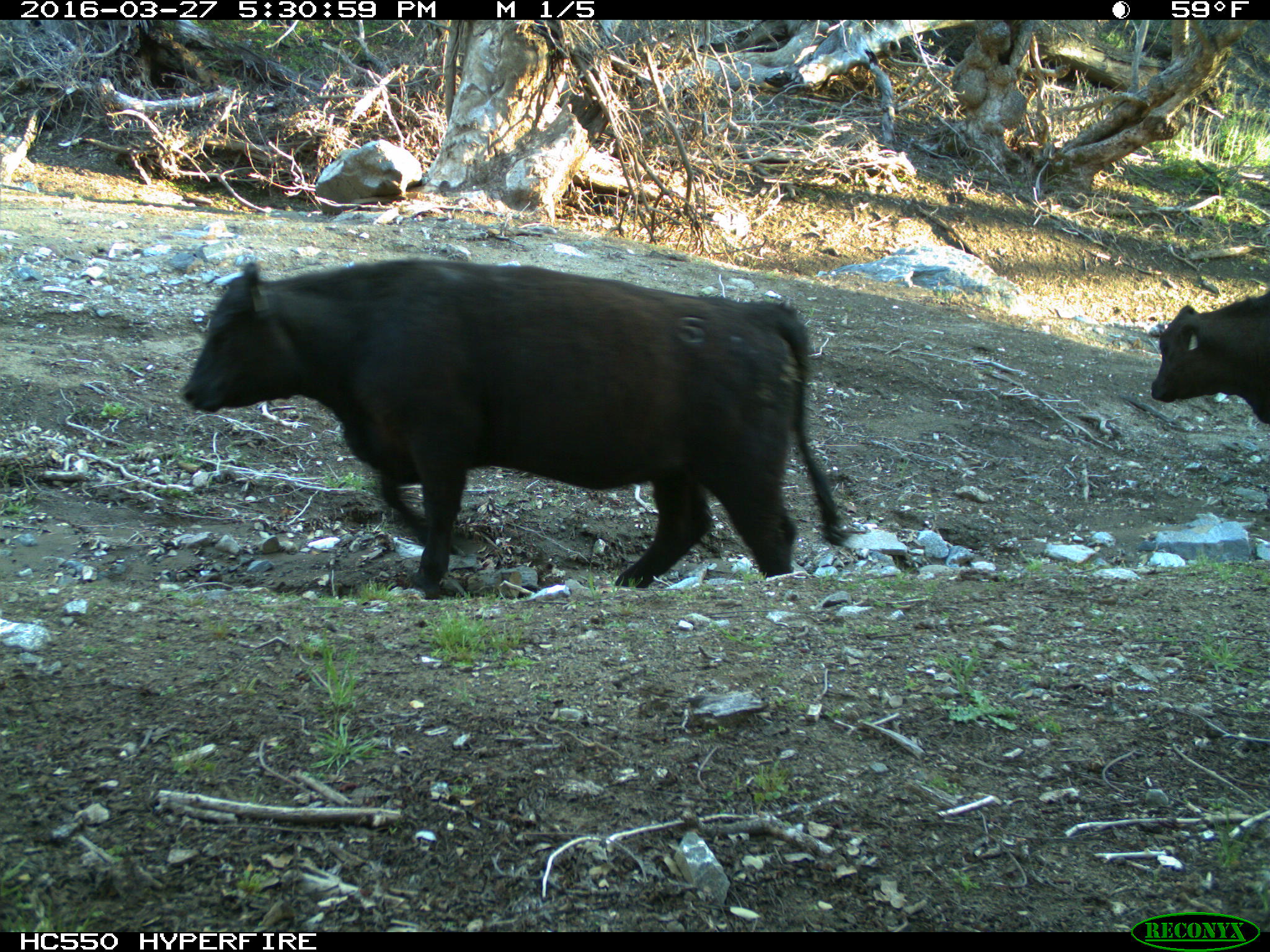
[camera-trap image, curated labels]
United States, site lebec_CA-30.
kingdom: Animalia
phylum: Chordata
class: Mammalia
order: Artiodactyla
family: Bovidae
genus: Bos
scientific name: Bos taurus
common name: domestic cow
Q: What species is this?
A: Bos taurus (domestic cow).